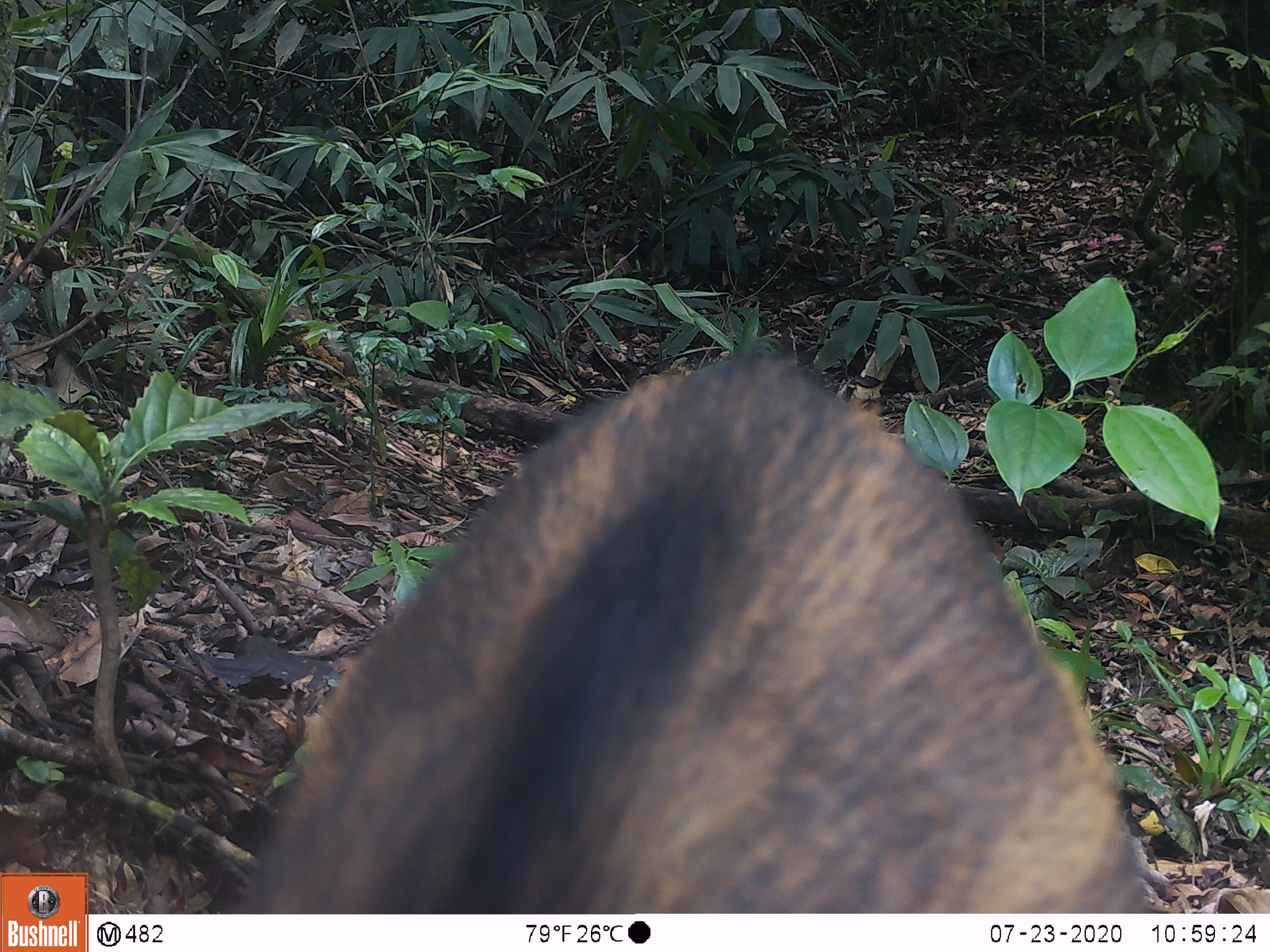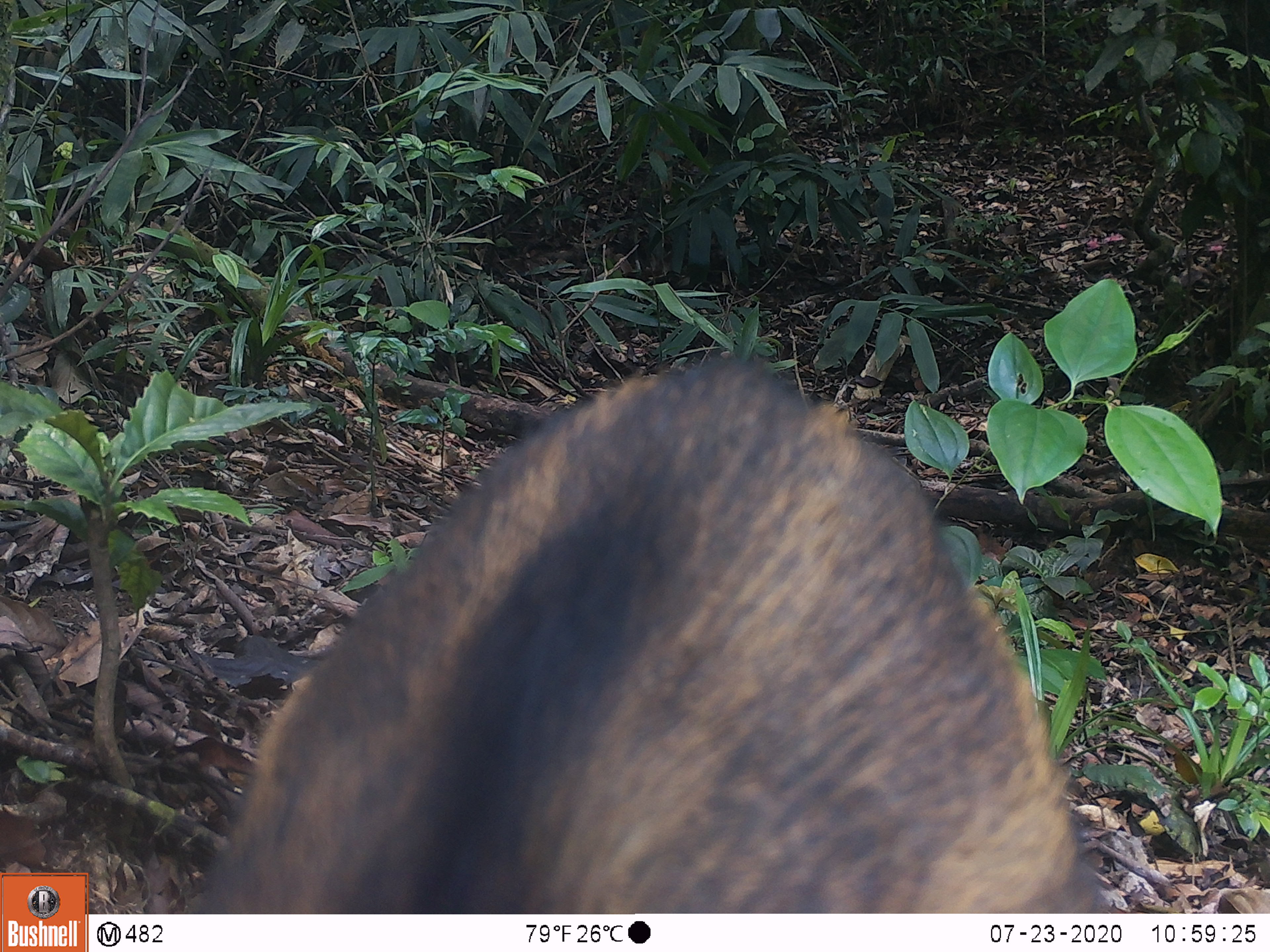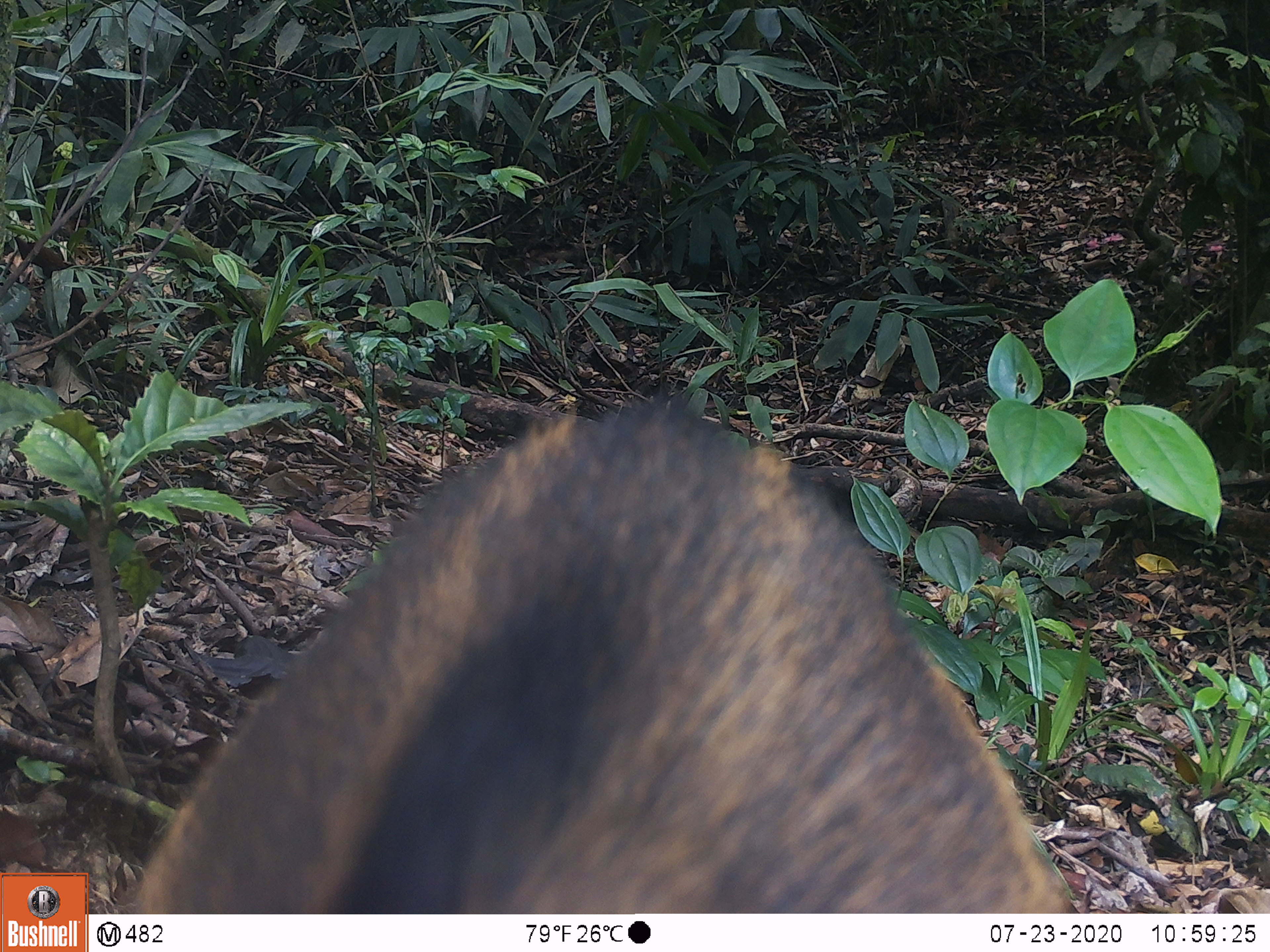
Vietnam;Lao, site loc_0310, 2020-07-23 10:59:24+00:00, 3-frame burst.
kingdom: Animalia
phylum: Chordata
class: Mammalia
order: Artiodactyla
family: Suidae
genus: Sus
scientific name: Sus scrofa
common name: eurasian wild pig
Eurasian wild pig (Sus scrofa). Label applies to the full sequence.